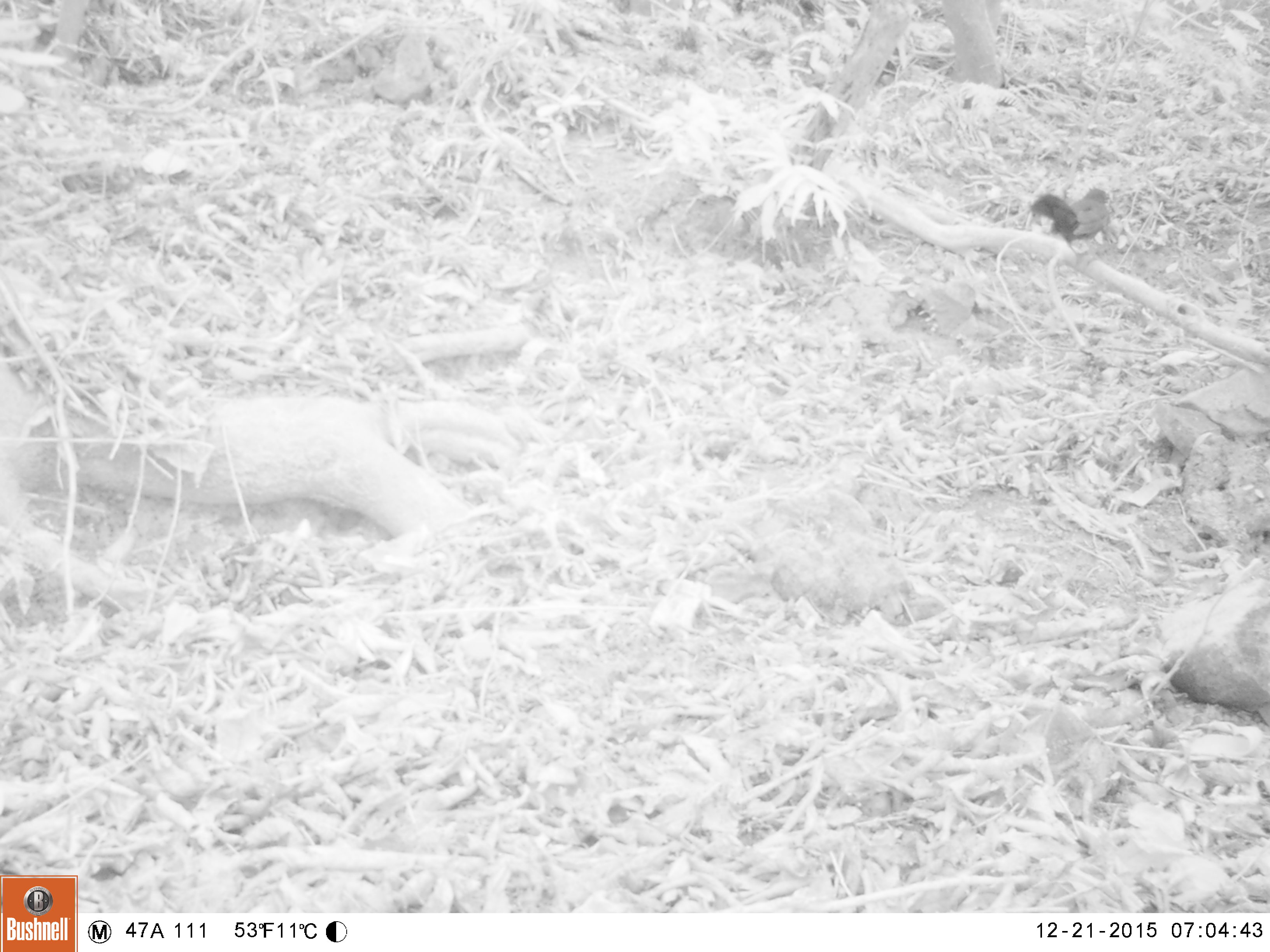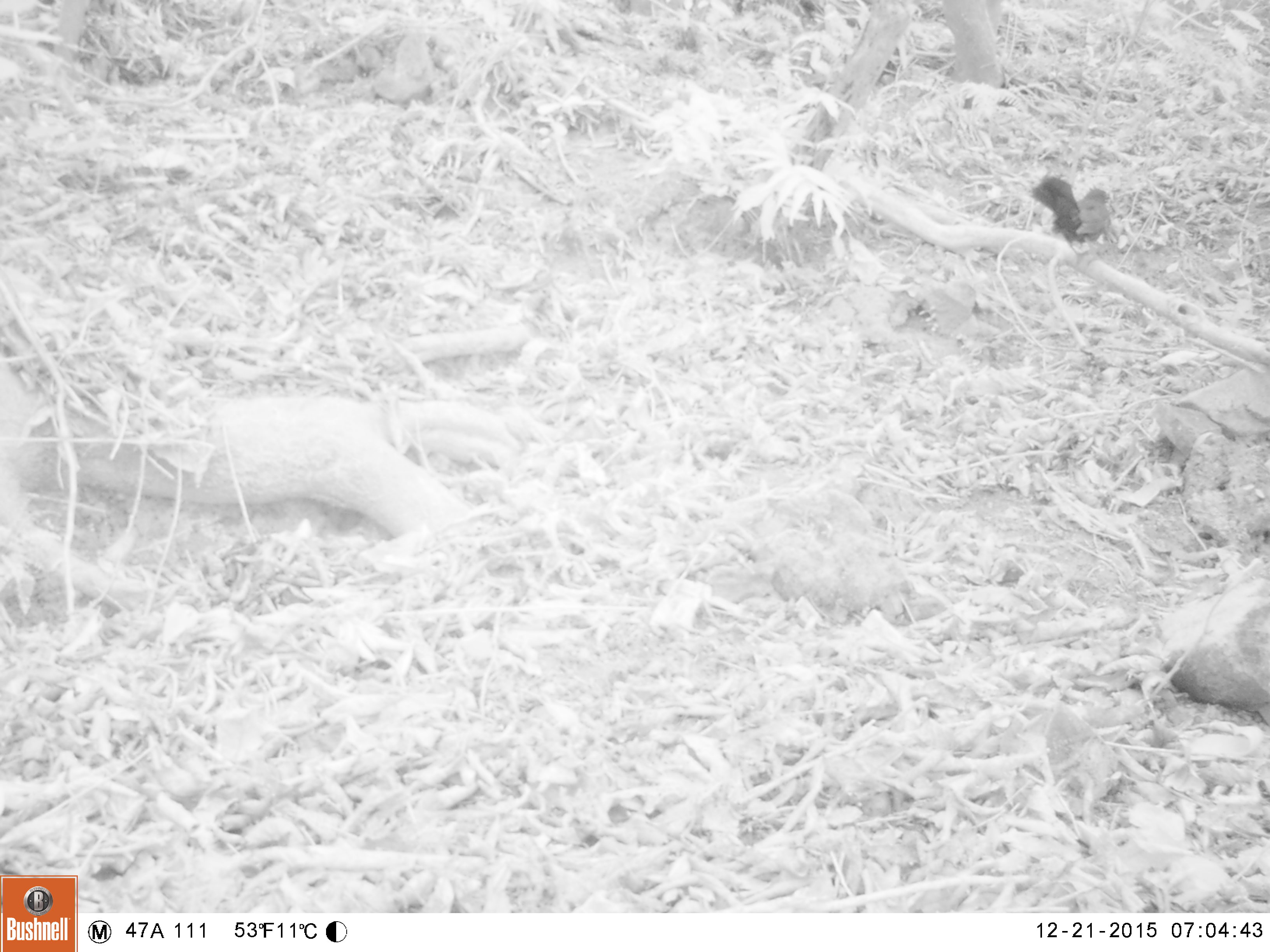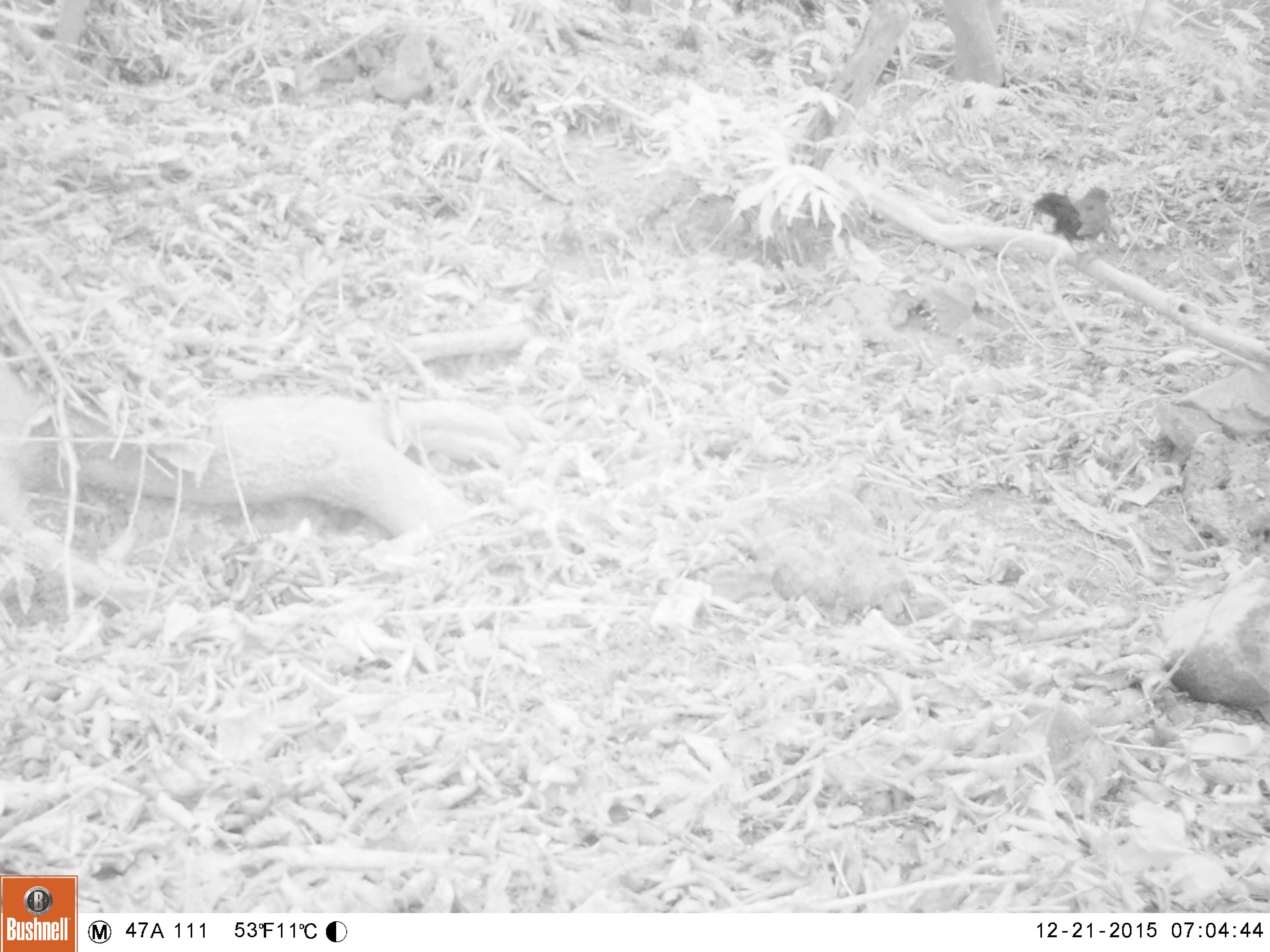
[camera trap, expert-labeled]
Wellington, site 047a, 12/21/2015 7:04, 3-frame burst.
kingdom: Animalia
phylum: Chordata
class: Aves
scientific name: Aves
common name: bird